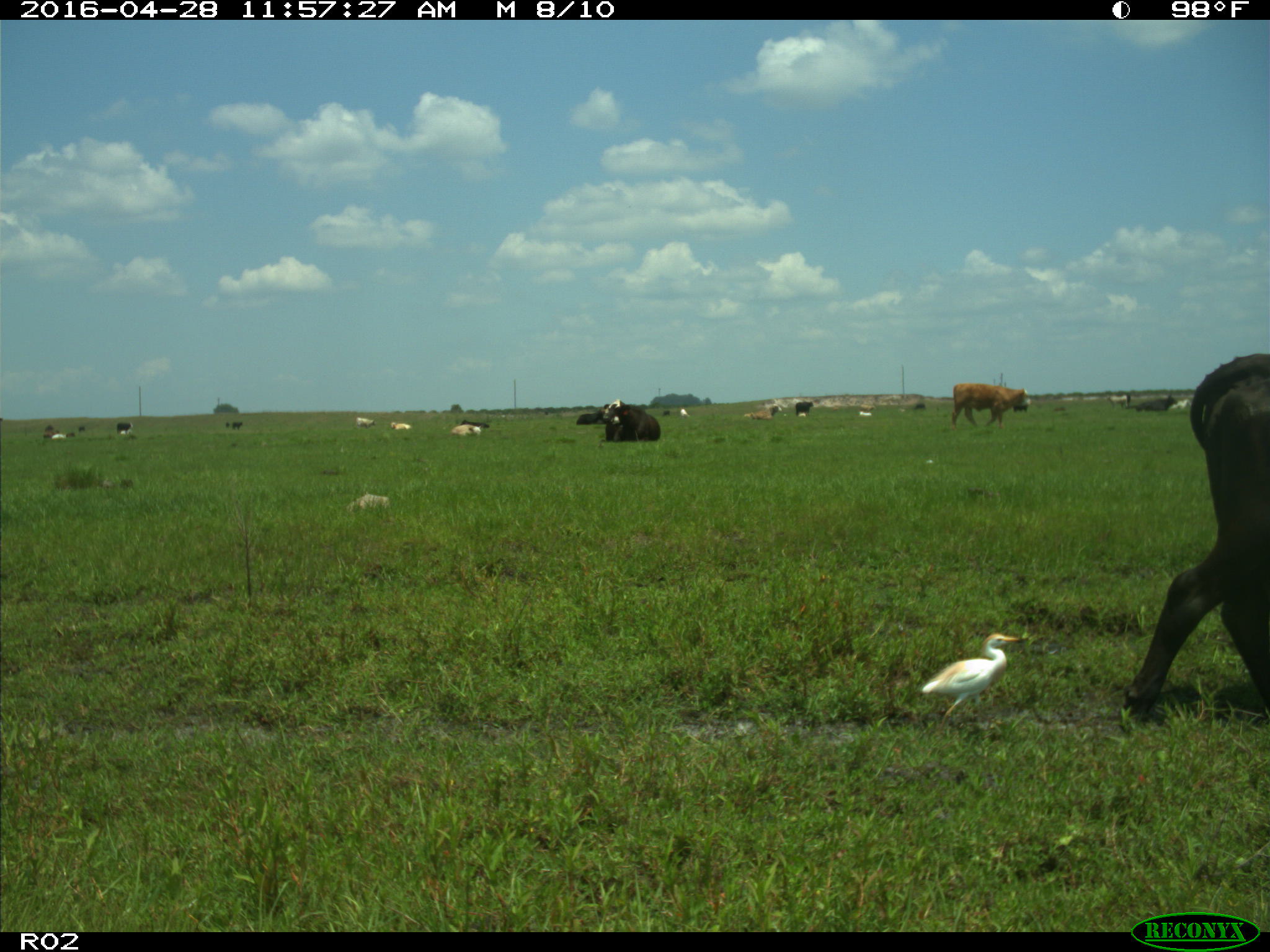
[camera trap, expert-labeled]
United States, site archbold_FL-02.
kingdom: Animalia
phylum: Chordata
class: Mammalia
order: Artiodactyla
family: Bovidae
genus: Bos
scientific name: Bos taurus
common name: domestic cow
Bos taurus (domestic cow).